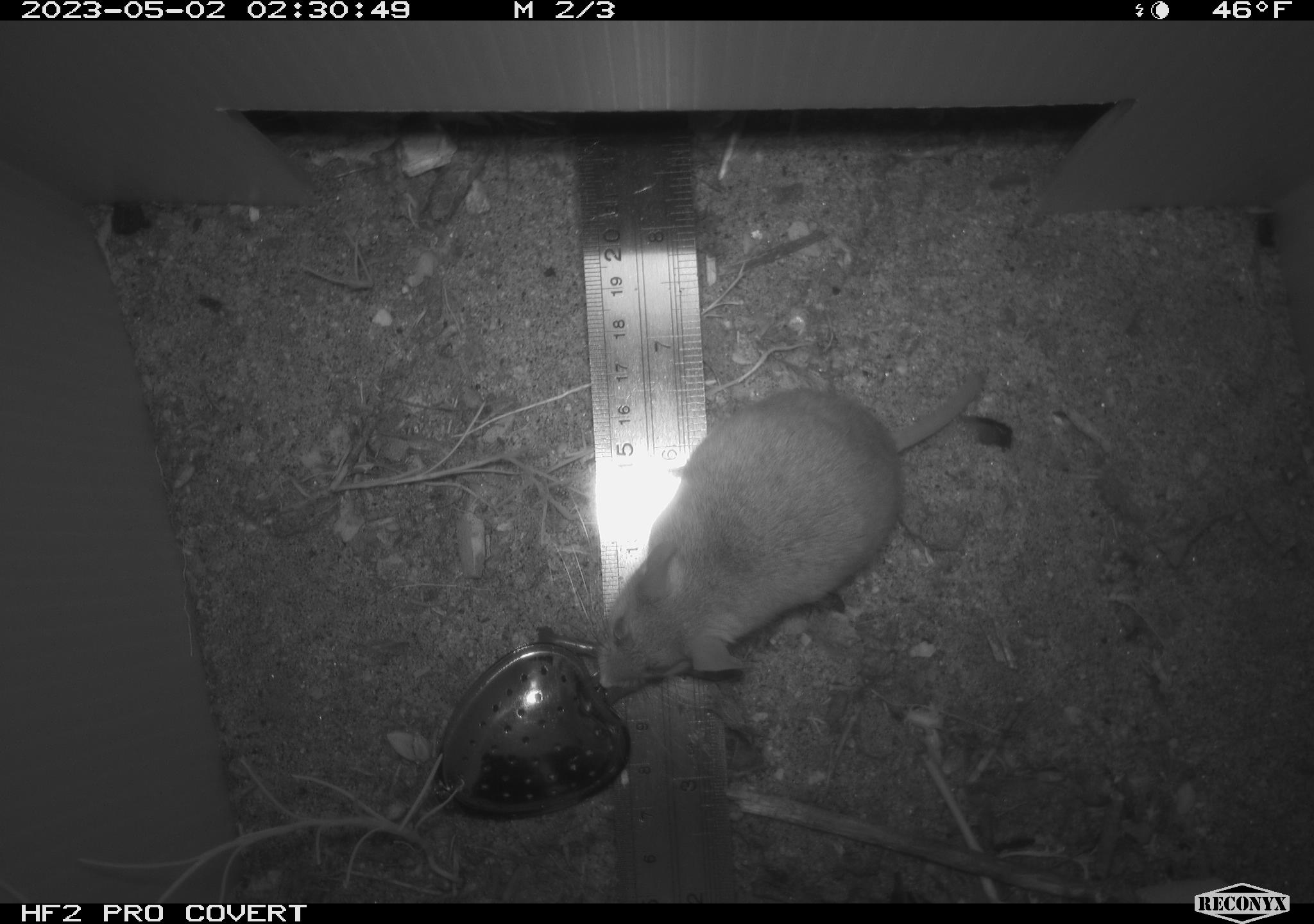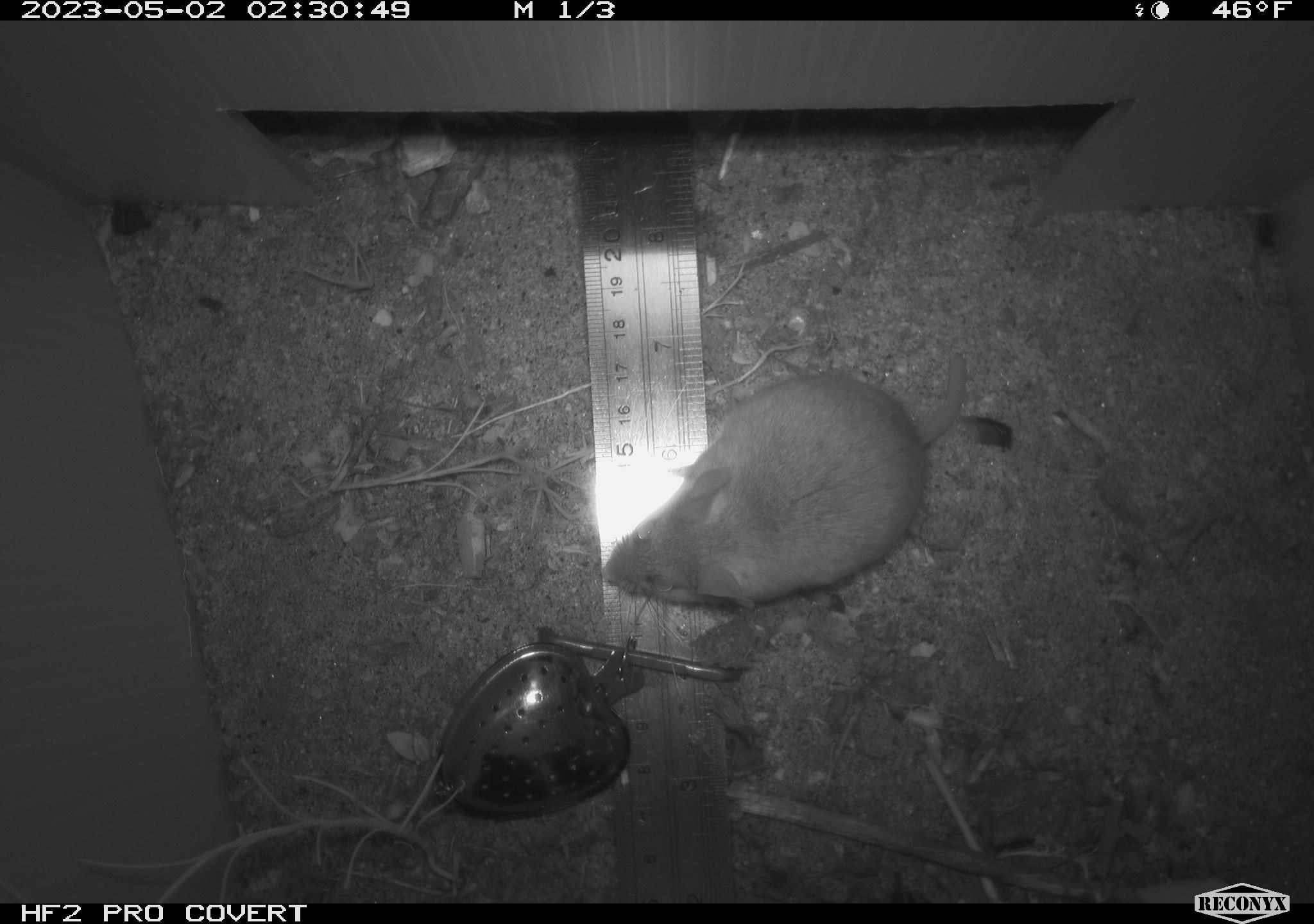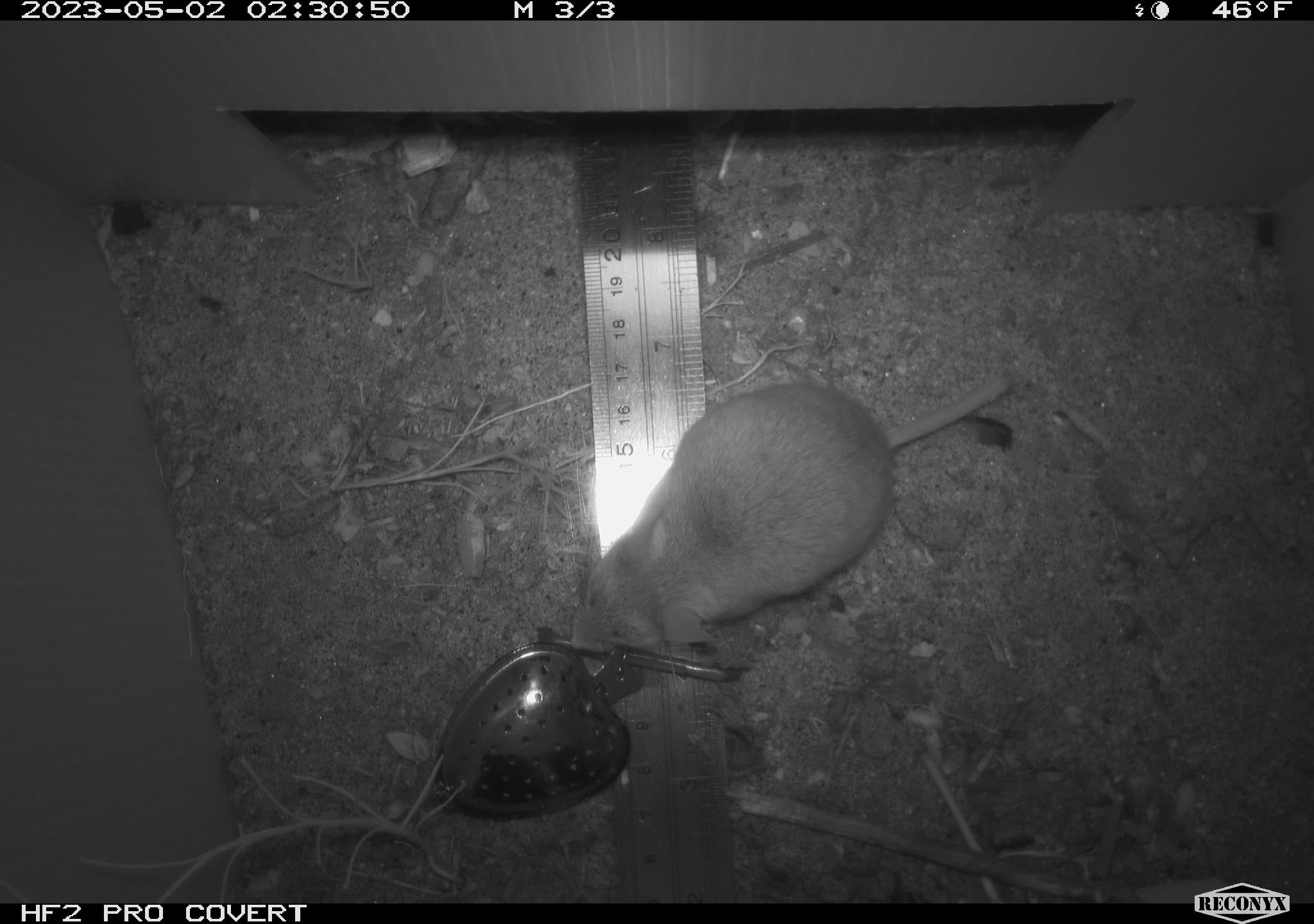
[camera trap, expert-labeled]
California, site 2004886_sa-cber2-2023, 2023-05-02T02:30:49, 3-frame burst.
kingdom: Animalia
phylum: Chordata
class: Mammalia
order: Rodentia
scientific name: Rodentia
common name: mouse species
Mouse species (Rodentia).